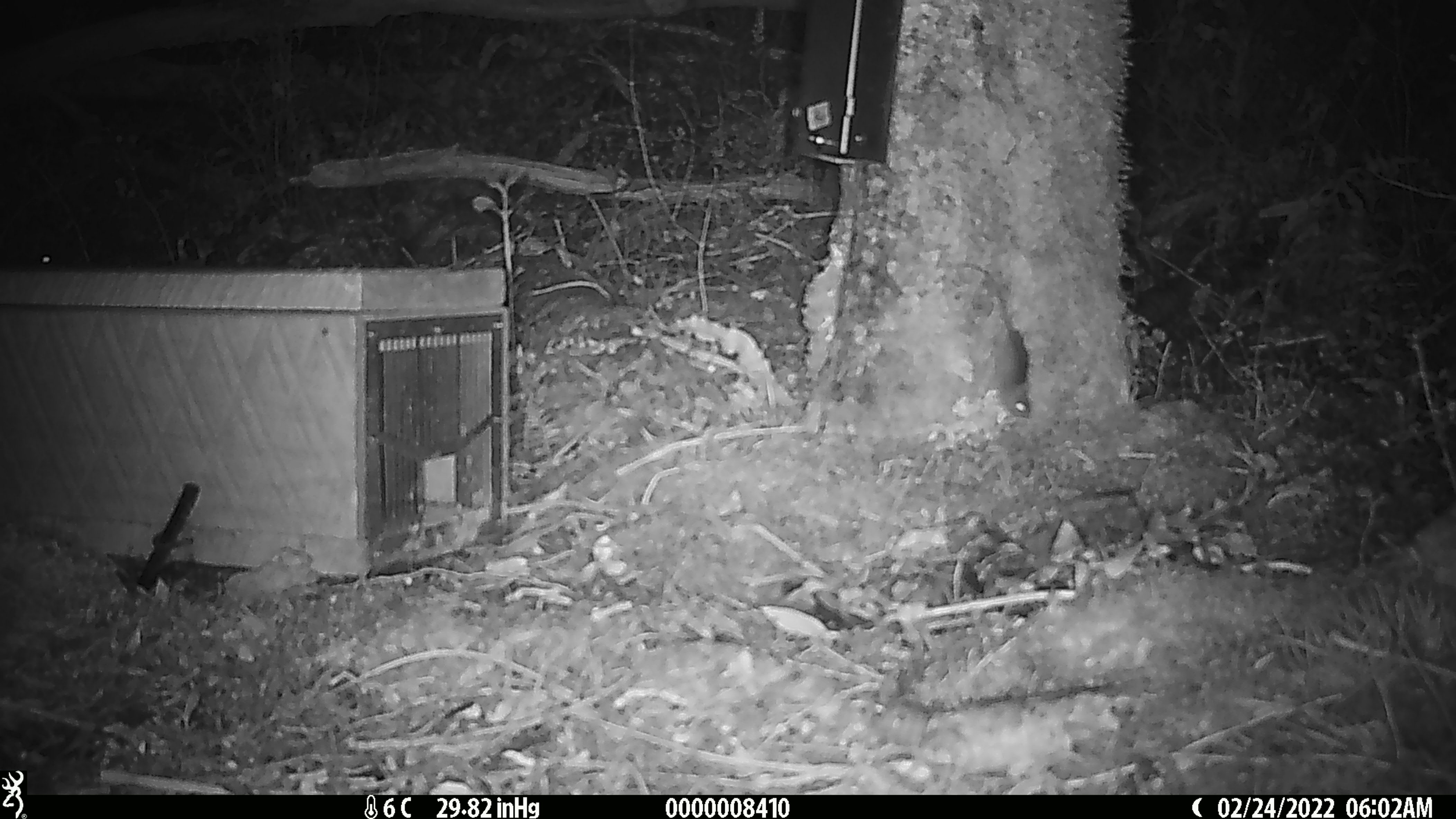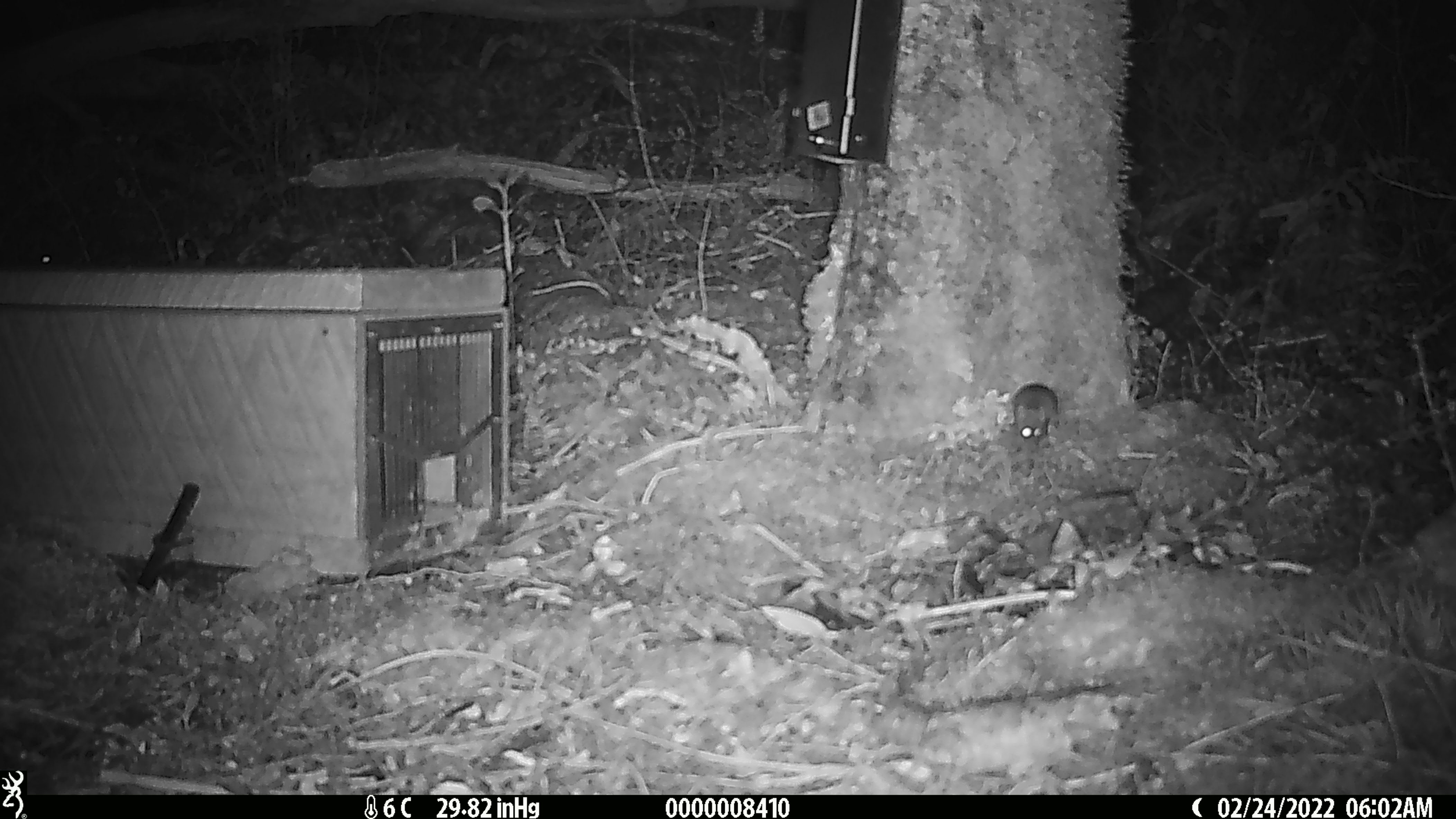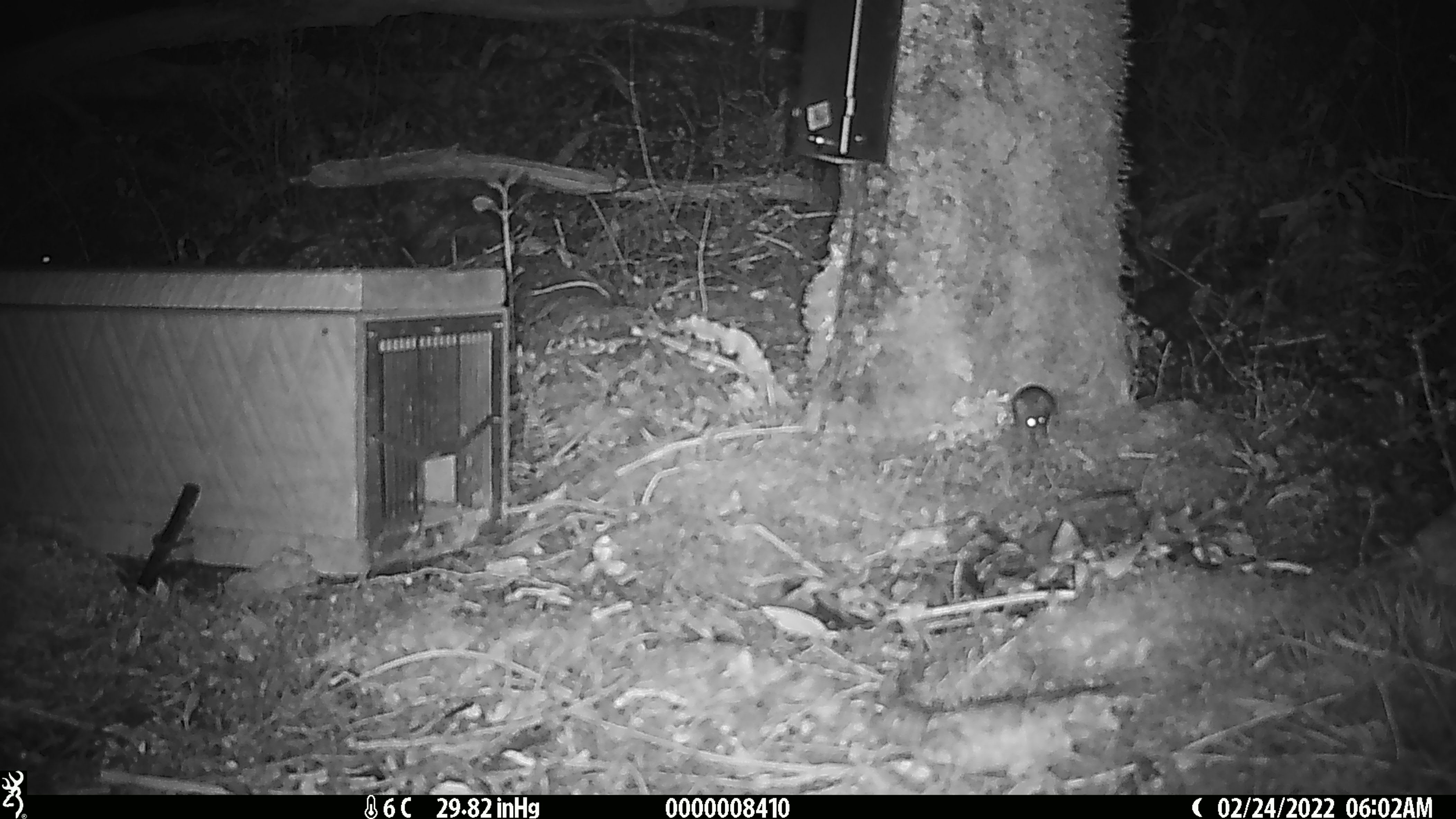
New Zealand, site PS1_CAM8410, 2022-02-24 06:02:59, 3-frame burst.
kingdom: Animalia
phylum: Chordata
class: Mammalia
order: Rodentia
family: Muridae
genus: Mus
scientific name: Mus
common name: mouse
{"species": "mouse (Mus)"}